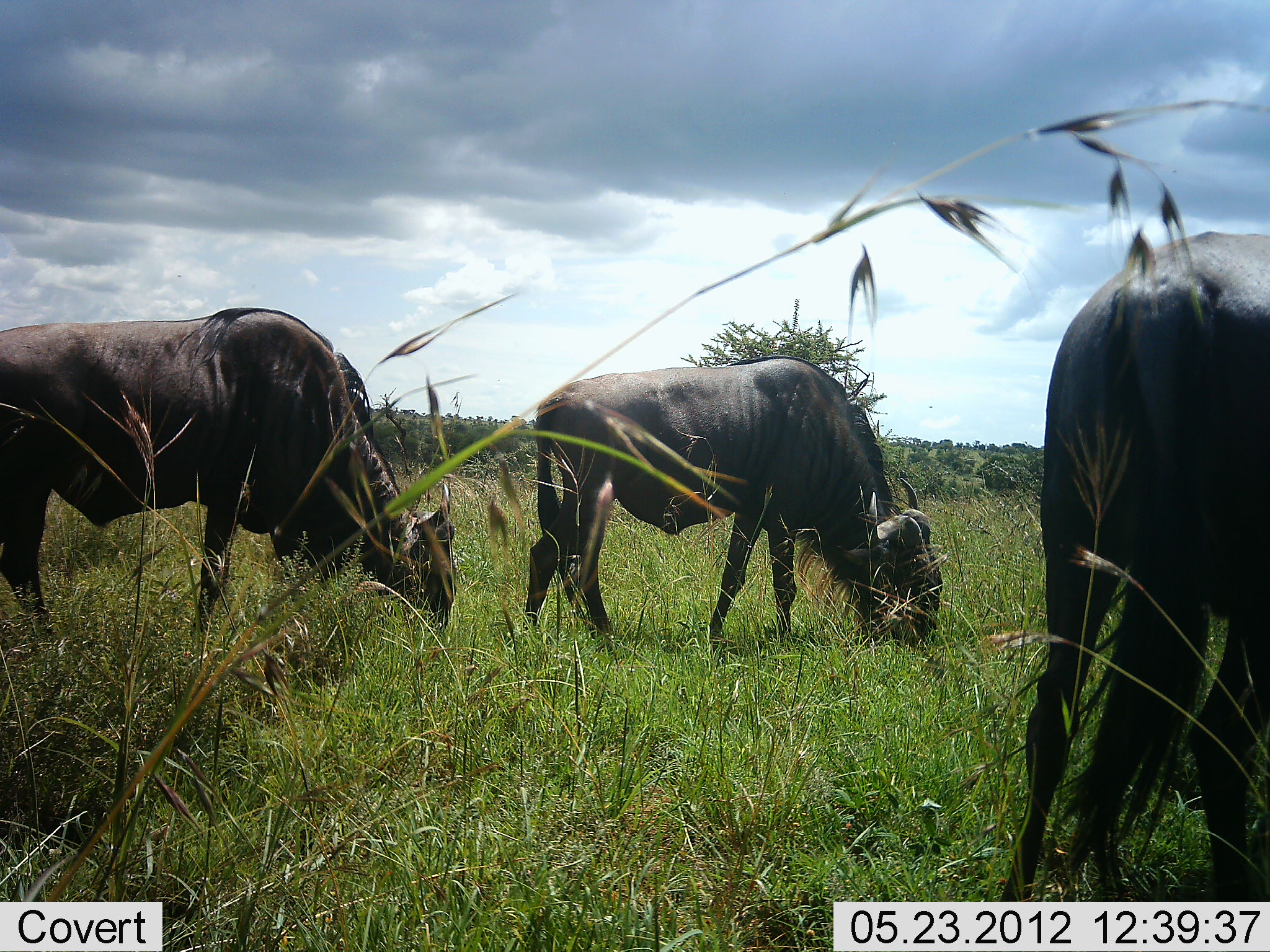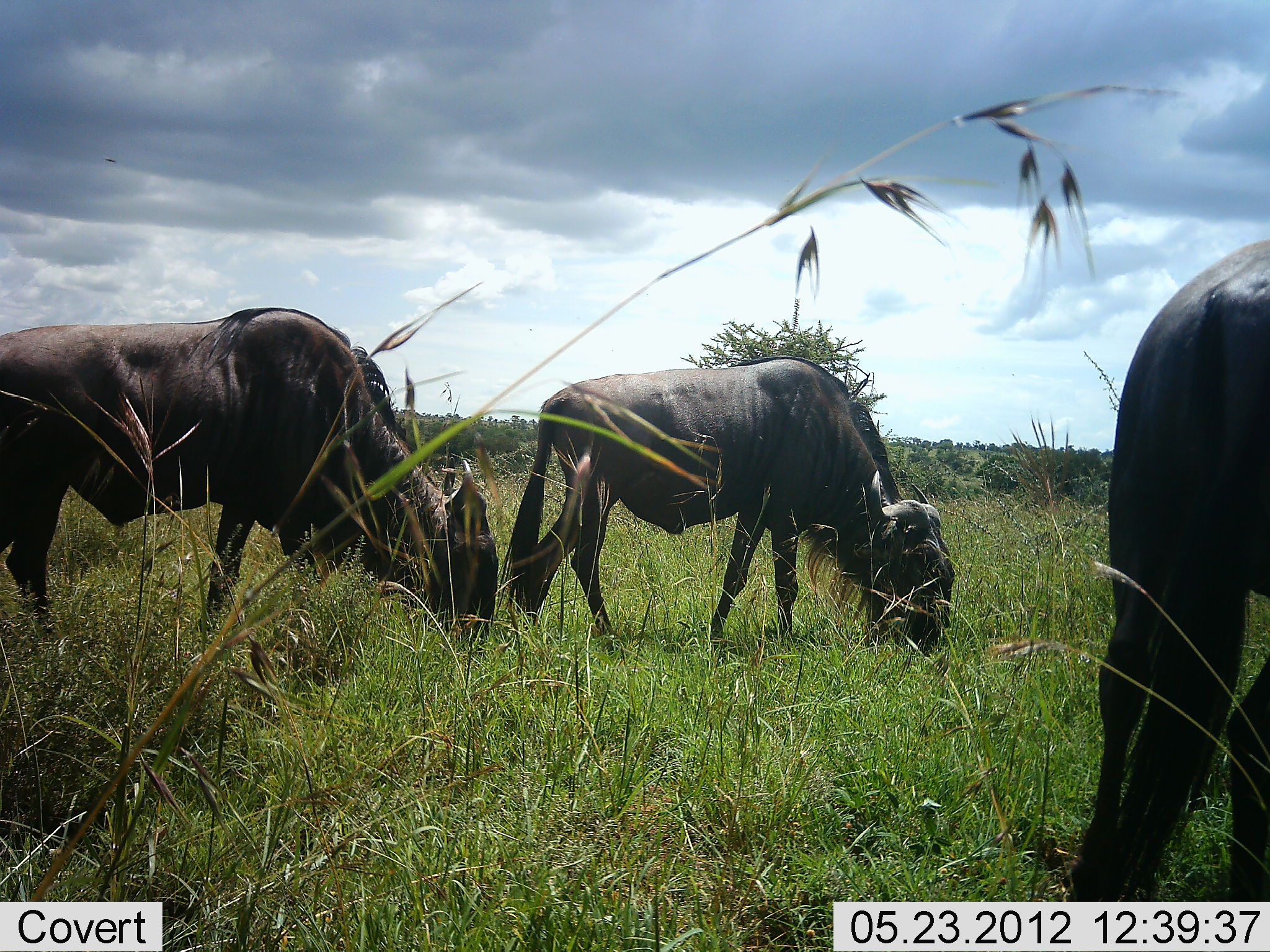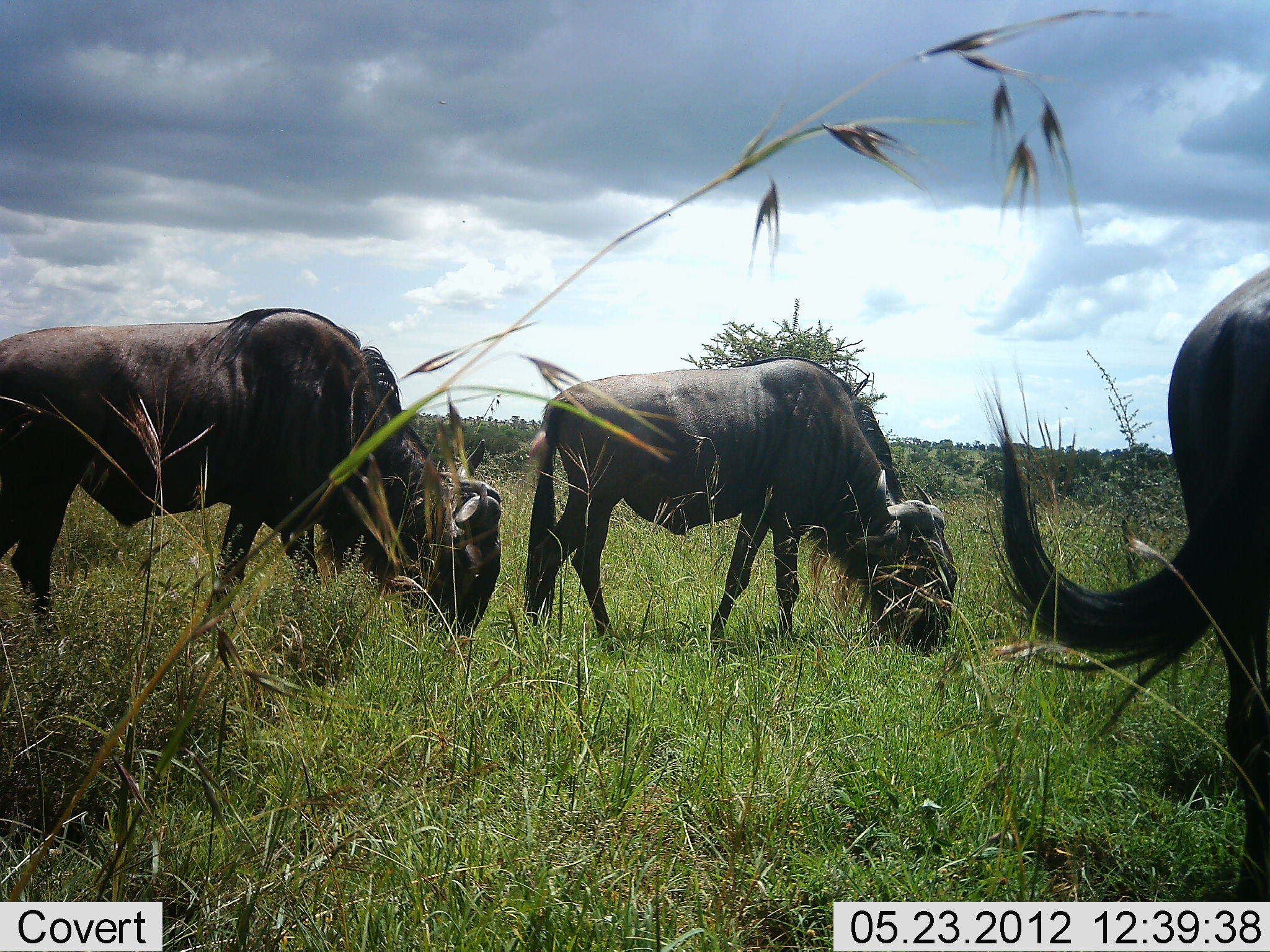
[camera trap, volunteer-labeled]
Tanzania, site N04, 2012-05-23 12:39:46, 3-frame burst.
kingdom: Animalia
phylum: Chordata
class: Mammalia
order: Artiodactyla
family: Bovidae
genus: Connochaetes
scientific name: Connochaetes taurinus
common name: blue wildebeest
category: wildebeest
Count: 3.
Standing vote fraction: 21%.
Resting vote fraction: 0%.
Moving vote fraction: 15%.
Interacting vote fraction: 0%.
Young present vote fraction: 0%.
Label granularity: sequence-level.